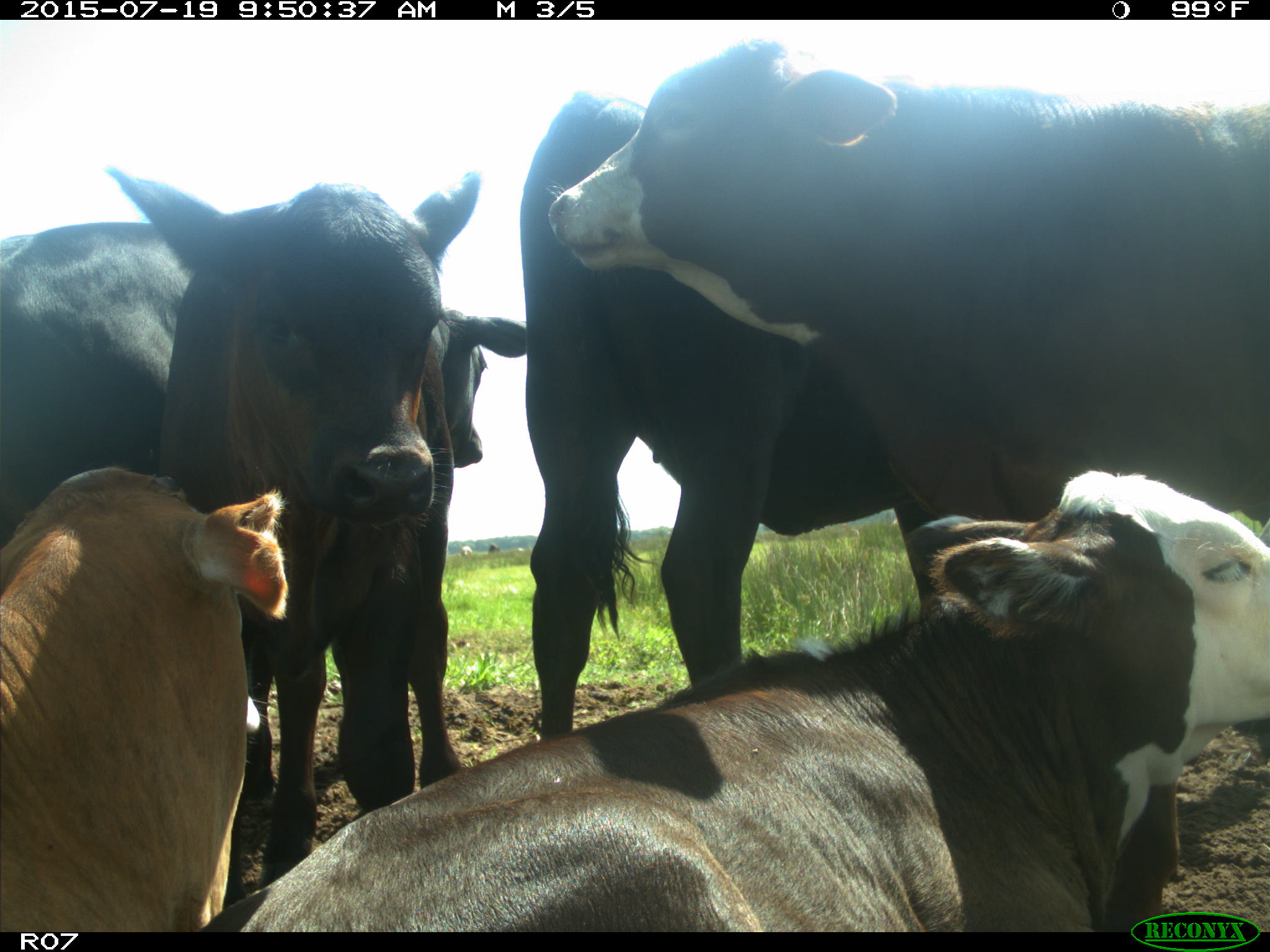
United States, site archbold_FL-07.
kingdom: Animalia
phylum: Chordata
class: Mammalia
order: Artiodactyla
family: Bovidae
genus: Bos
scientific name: Bos taurus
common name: domestic cow